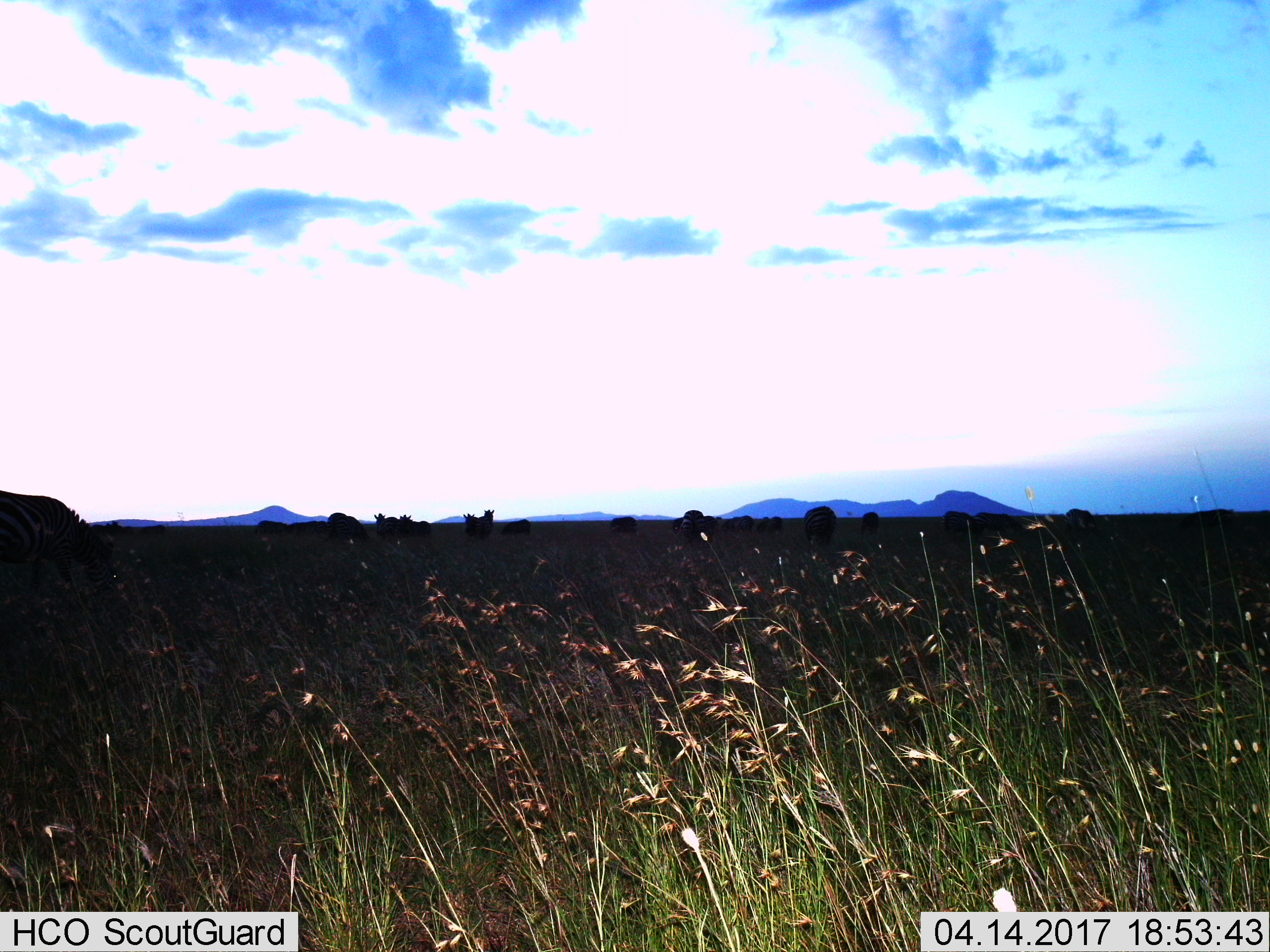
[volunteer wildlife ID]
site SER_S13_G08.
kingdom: Animalia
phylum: Chordata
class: Mammalia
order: Perissodactyla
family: Equidae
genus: Equus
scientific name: Equus quagga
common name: plains zebra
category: zebraplains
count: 11-50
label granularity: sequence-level